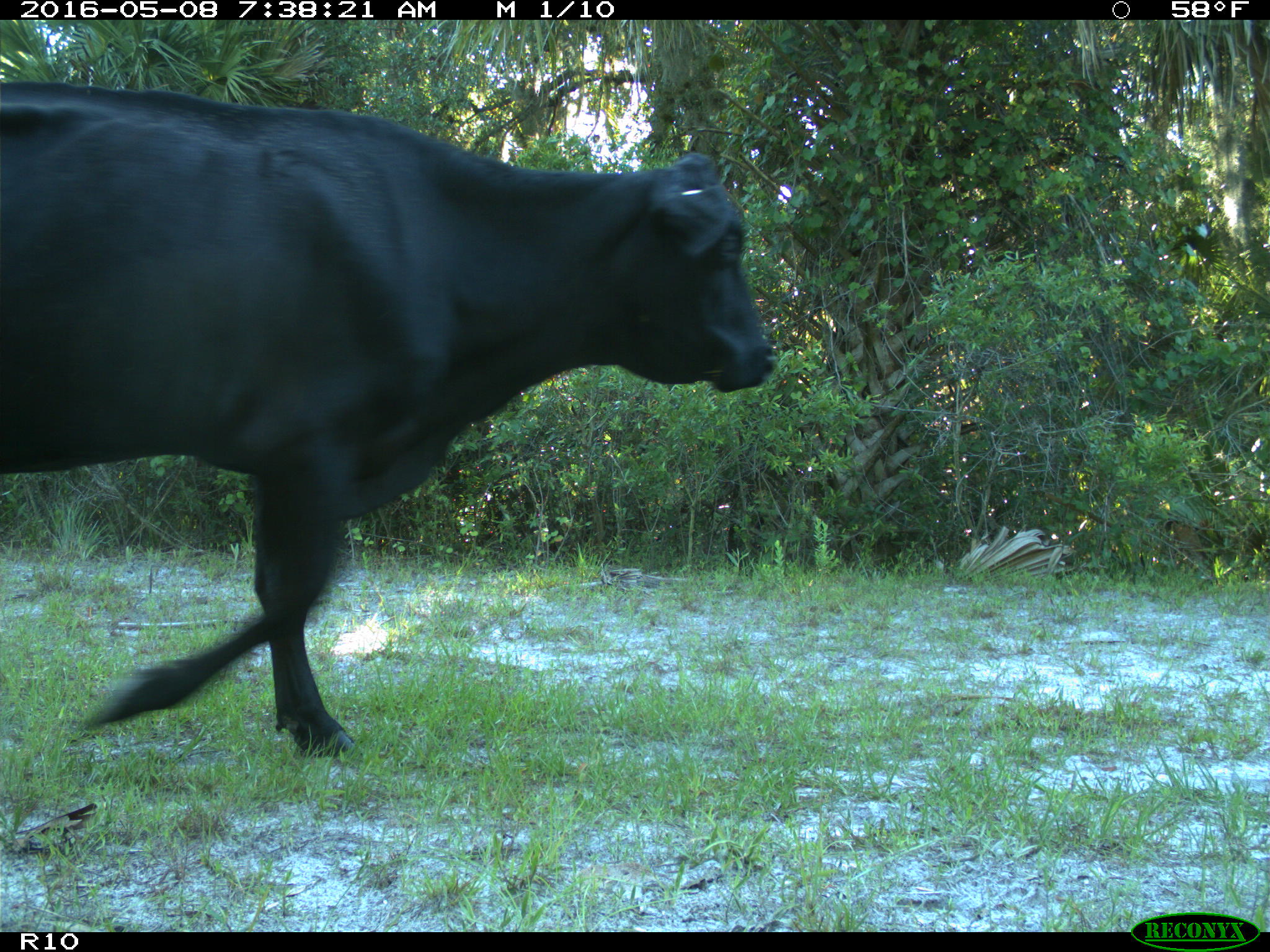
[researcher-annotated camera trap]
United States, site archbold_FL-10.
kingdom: Animalia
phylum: Chordata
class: Mammalia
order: Artiodactyla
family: Bovidae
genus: Bos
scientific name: Bos taurus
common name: domestic cow